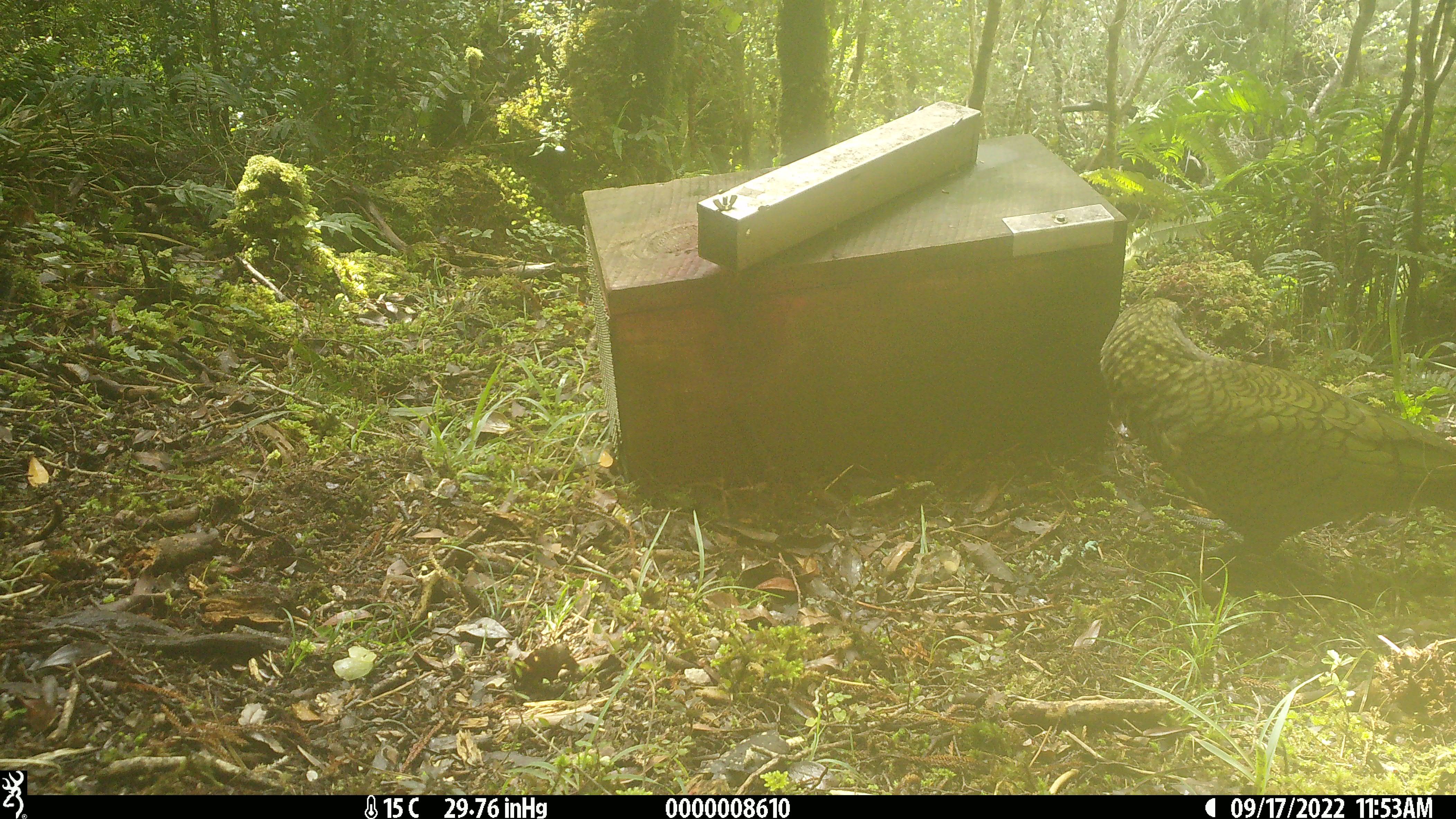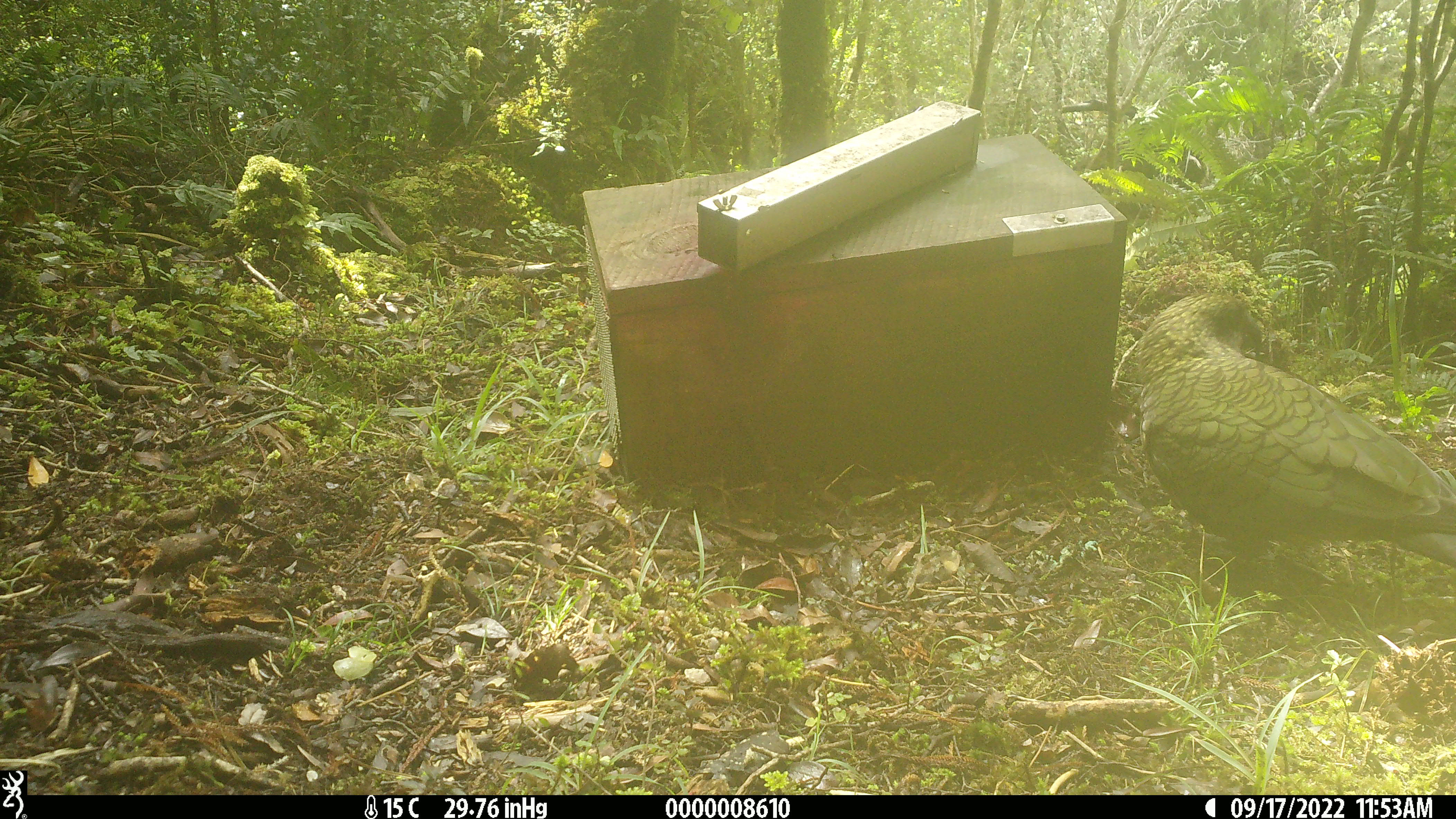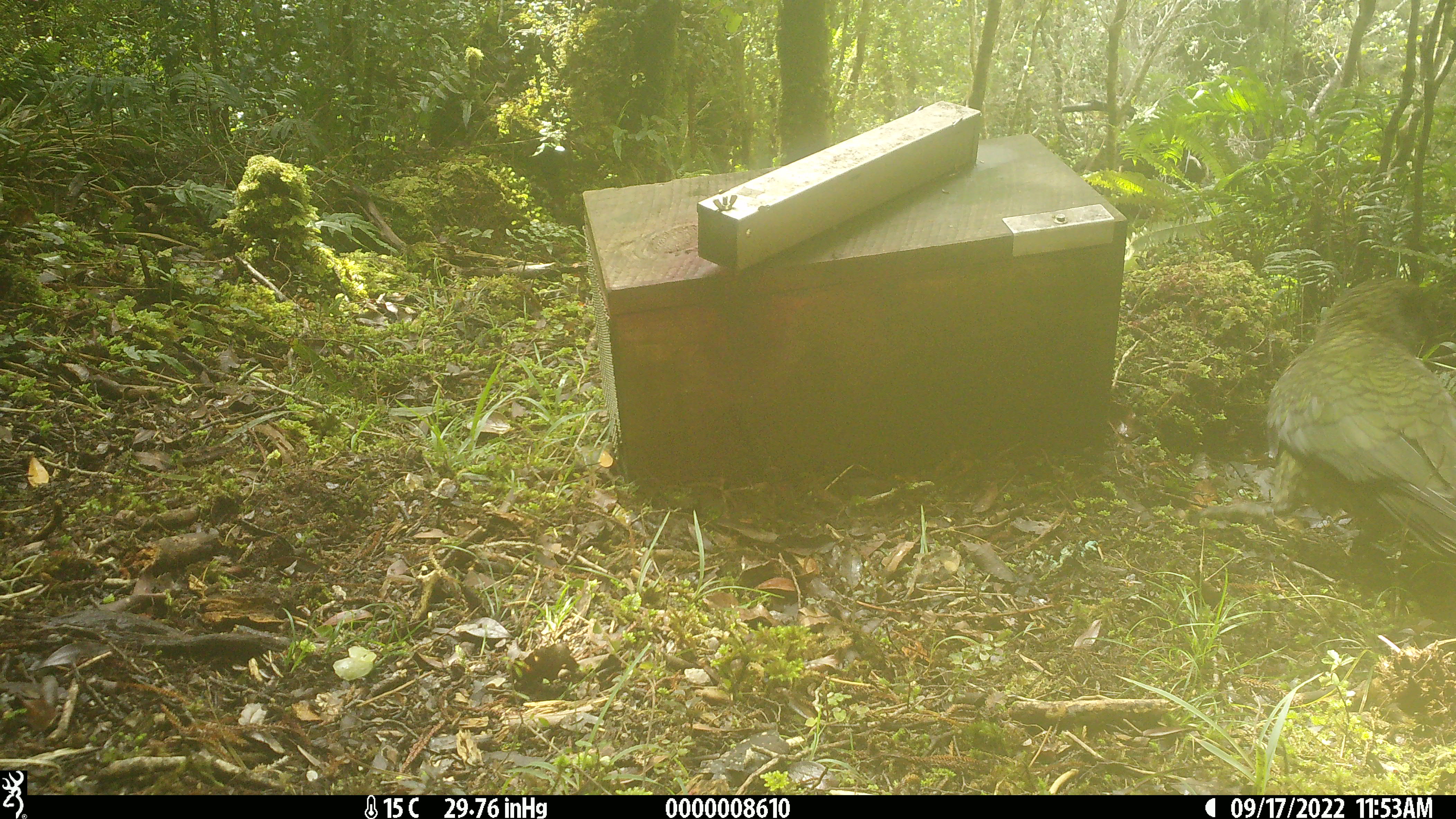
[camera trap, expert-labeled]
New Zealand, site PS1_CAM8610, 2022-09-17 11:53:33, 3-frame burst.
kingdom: Animalia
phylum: Chordata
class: Aves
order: Psittaciformes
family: Strigopidae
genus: Nestor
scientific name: Nestor notabilis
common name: kea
Kea (Nestor notabilis).